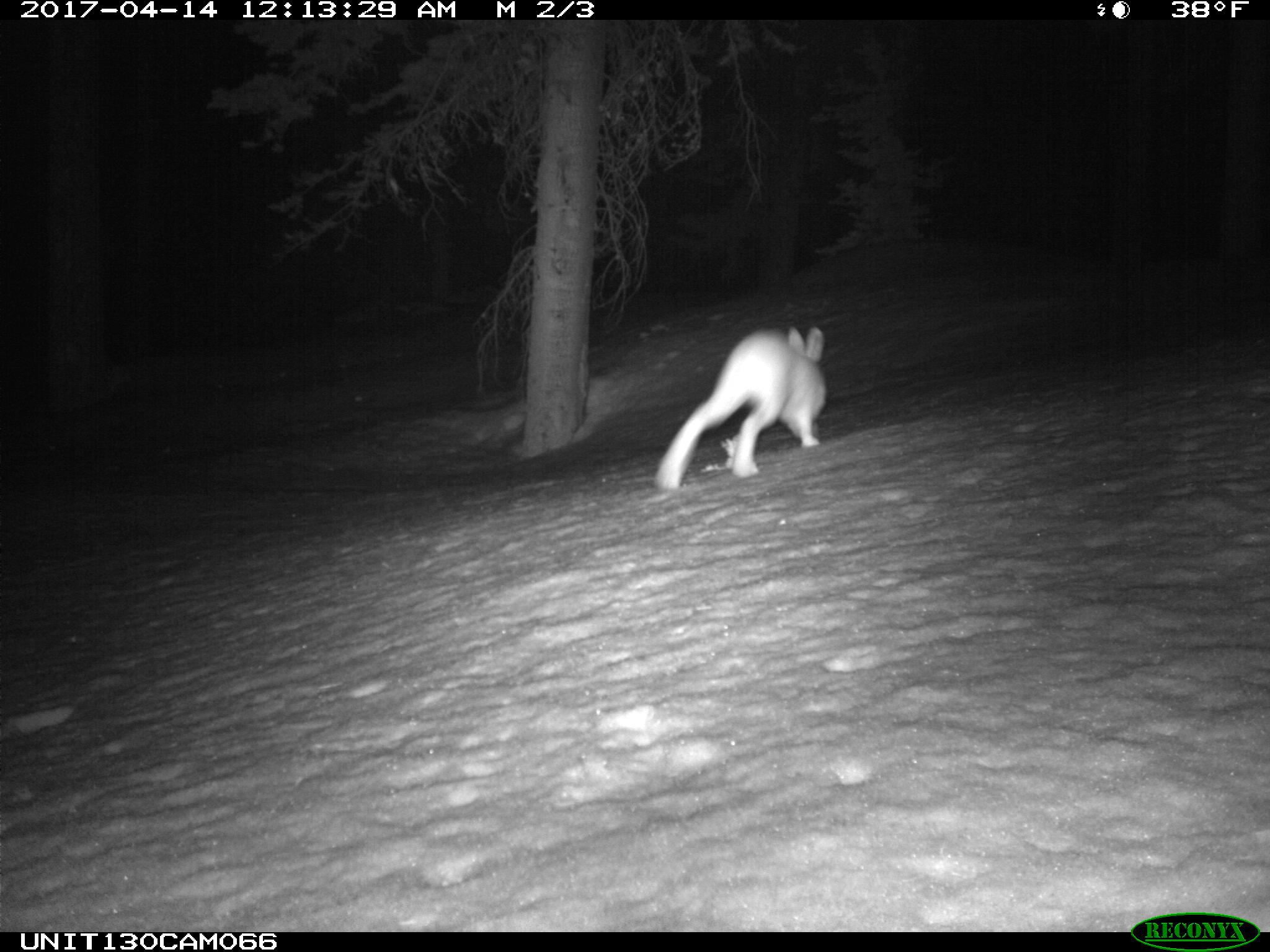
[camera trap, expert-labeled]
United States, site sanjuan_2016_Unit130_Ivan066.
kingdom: Animalia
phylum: Chordata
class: Mammalia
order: Lagomorpha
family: Leporidae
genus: Lepus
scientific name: Lepus americanus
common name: snowshoe hare